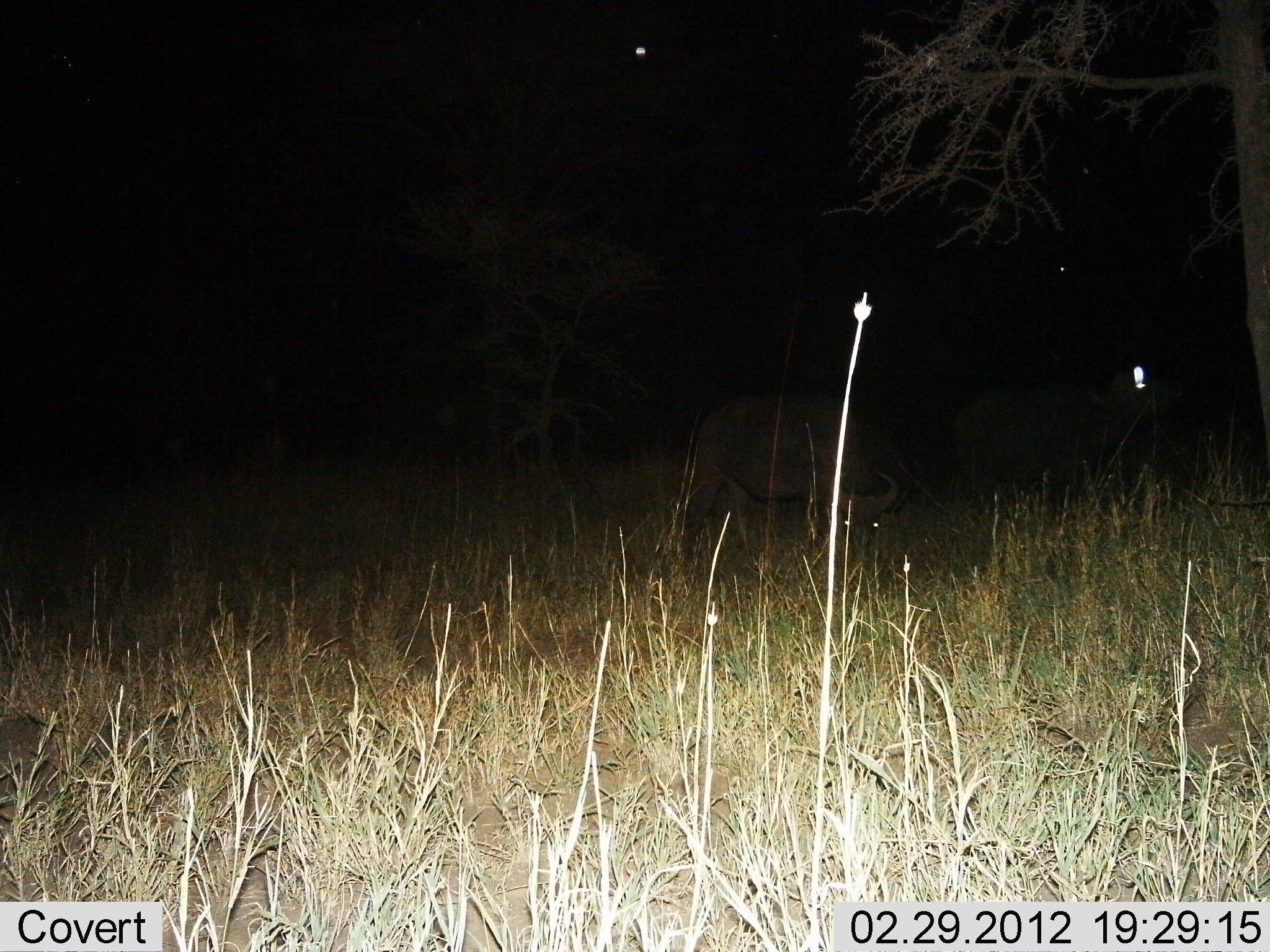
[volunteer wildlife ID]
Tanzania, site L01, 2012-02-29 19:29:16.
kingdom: Animalia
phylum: Chordata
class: Mammalia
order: Artiodactyla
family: Bovidae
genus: Syncerus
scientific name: Syncerus caffer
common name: cape buffalo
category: buffalo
Buffalo (cape buffalo) (Syncerus caffer), count 2. Behavior (volunteer vote fractions): standing 57%, resting 5%, moving 14%, interacting 0%. Young present (vote fraction): 0%. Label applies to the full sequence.